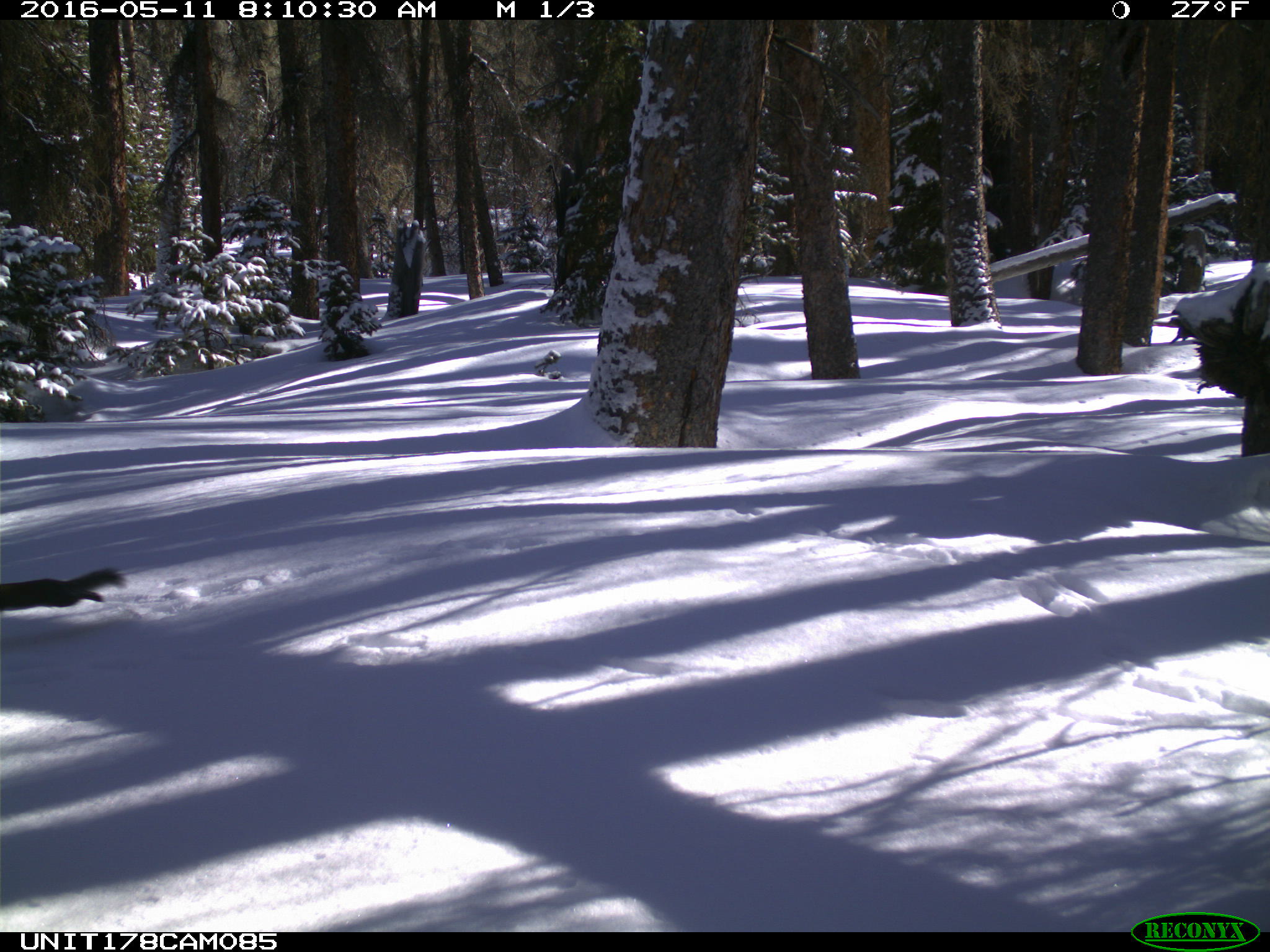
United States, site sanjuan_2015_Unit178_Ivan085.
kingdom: Animalia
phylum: Chordata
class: Mammalia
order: Rodentia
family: Sciuridae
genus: Tamiasciurus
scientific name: Tamiasciurus hudsonicus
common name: american red squirrel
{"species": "Tamiasciurus hudsonicus (american red squirrel)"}